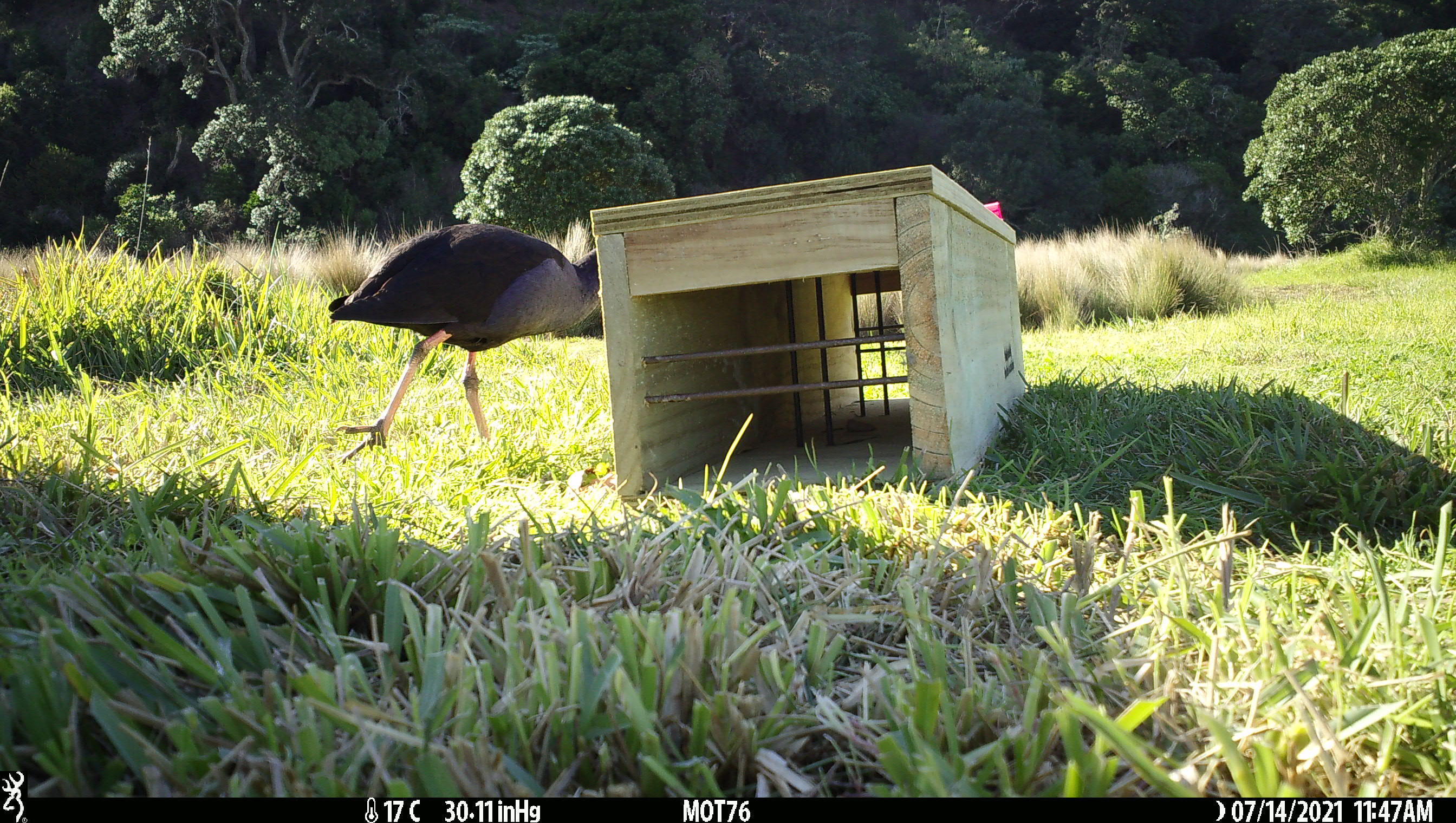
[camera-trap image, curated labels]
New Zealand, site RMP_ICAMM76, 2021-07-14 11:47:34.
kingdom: Animalia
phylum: Chordata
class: Aves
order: Gruiformes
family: Rallidae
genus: Porphyrio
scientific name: Porphyrio melanotus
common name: australasian swamphen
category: pukeko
Pukeko (australasian swamphen) (Porphyrio melanotus).